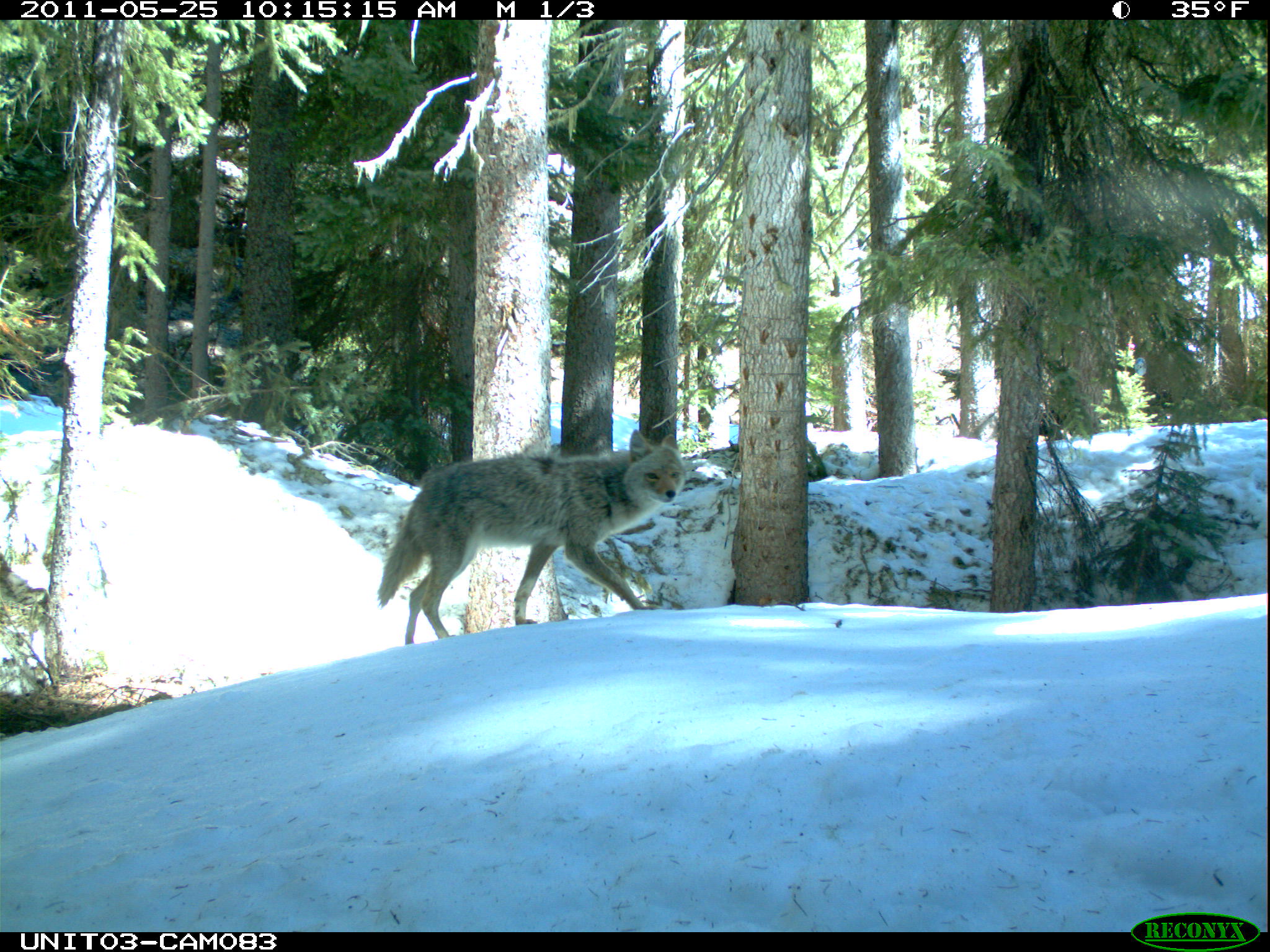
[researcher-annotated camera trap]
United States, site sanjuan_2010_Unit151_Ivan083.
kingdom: Animalia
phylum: Chordata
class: Mammalia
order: Carnivora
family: Canidae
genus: Canis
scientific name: Canis latrans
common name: coyote